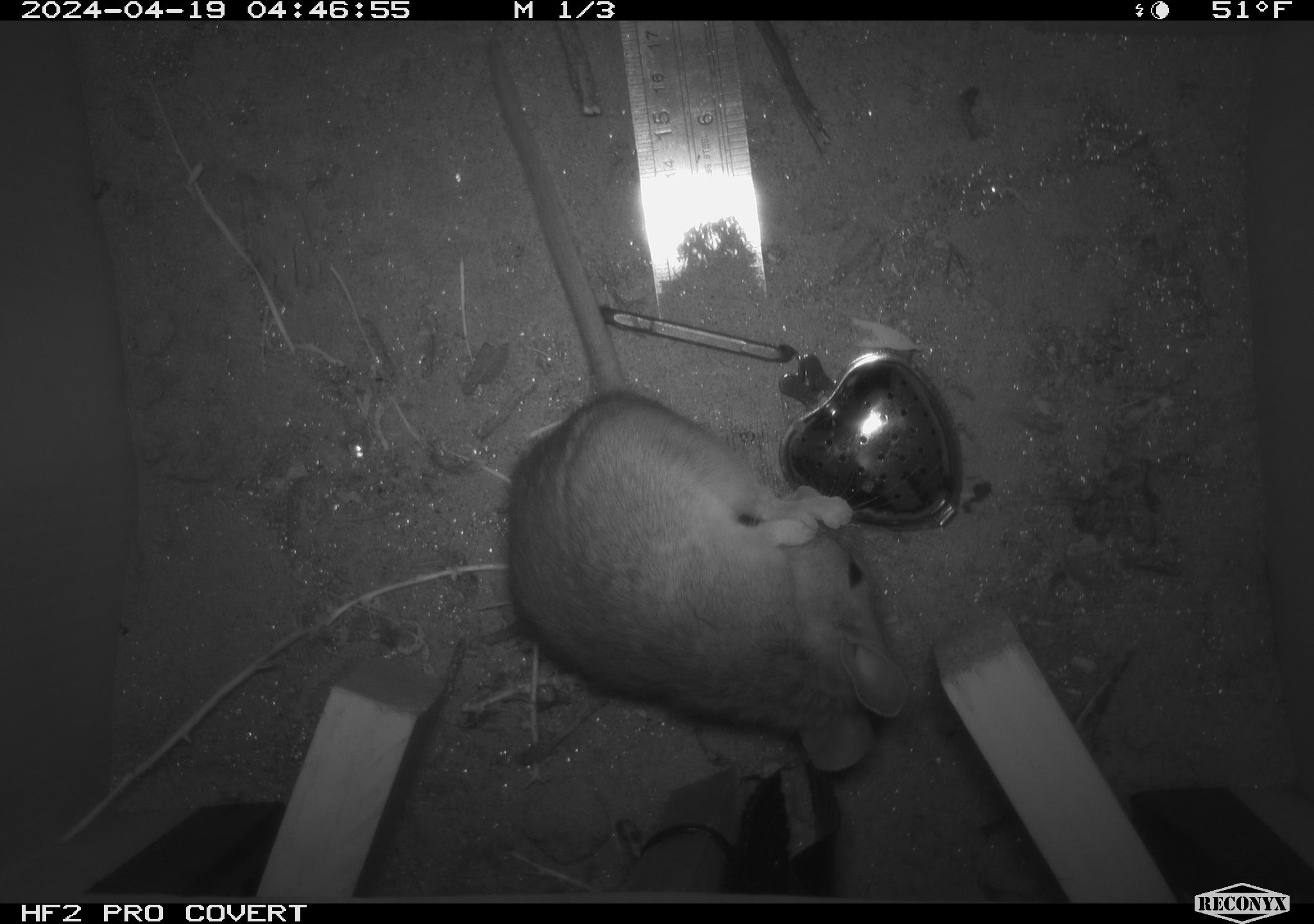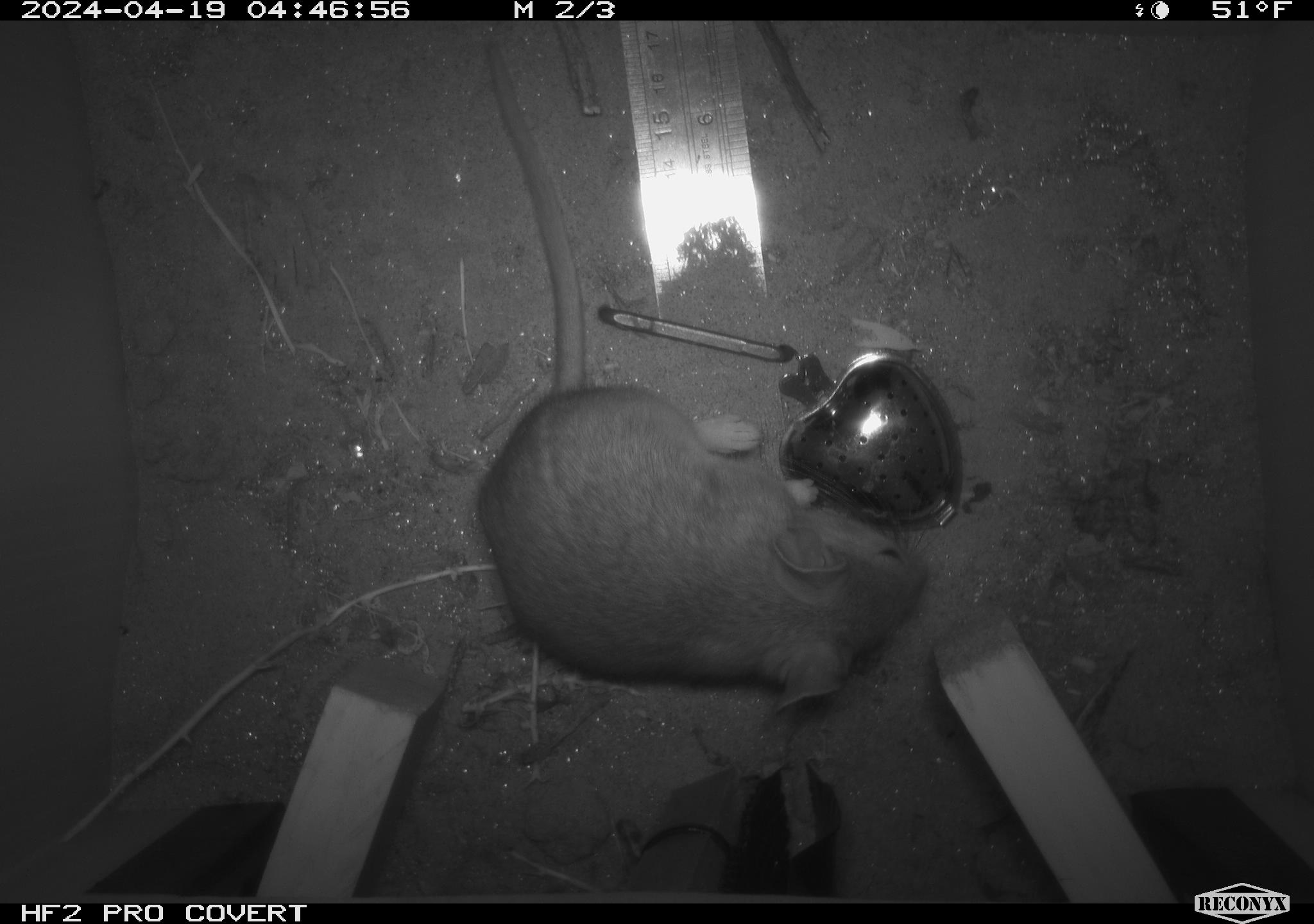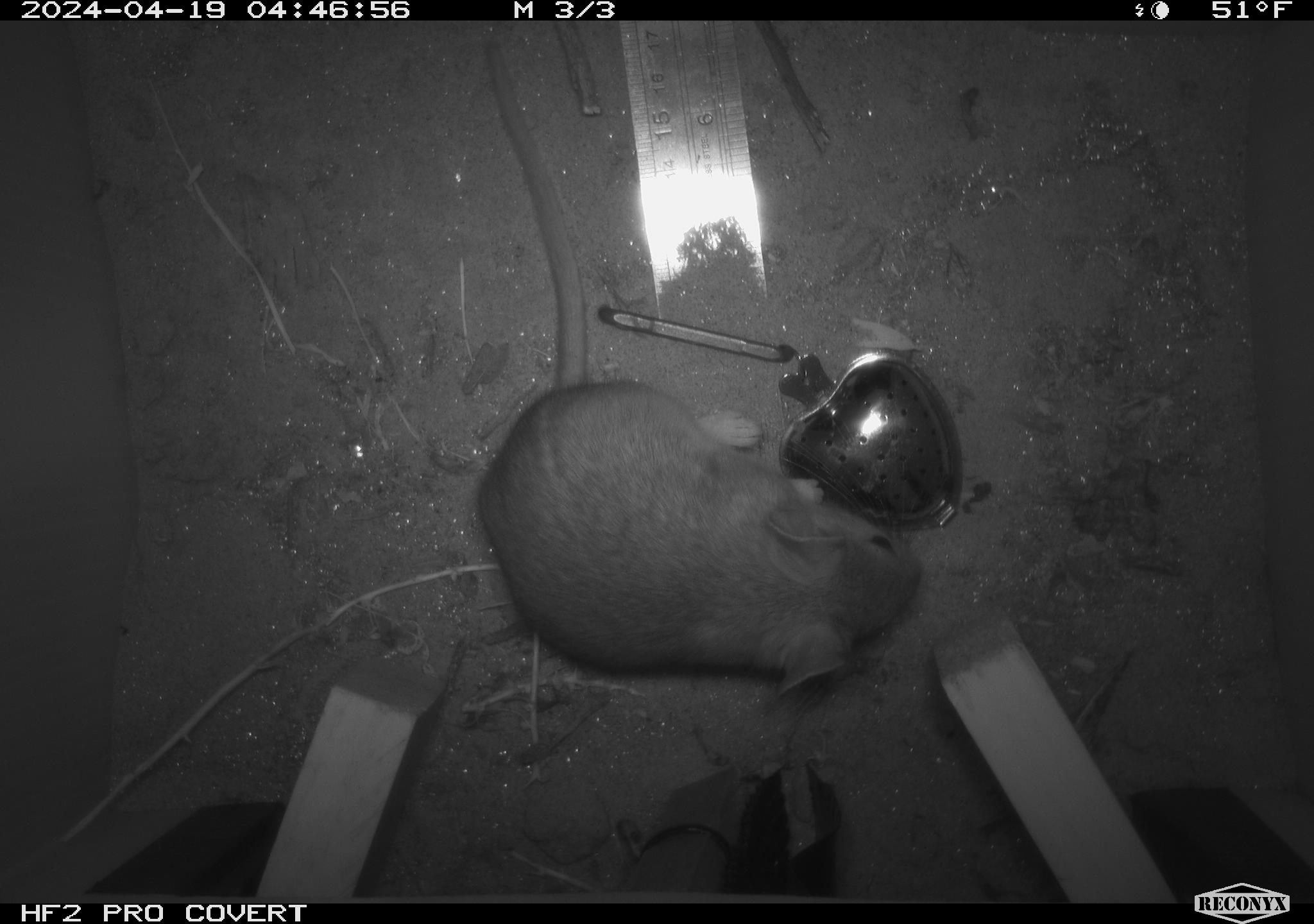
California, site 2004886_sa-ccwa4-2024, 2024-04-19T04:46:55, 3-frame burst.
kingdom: Animalia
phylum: Chordata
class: Mammalia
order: Rodentia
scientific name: Rodentia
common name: woodrat or rat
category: woodrat or rat species